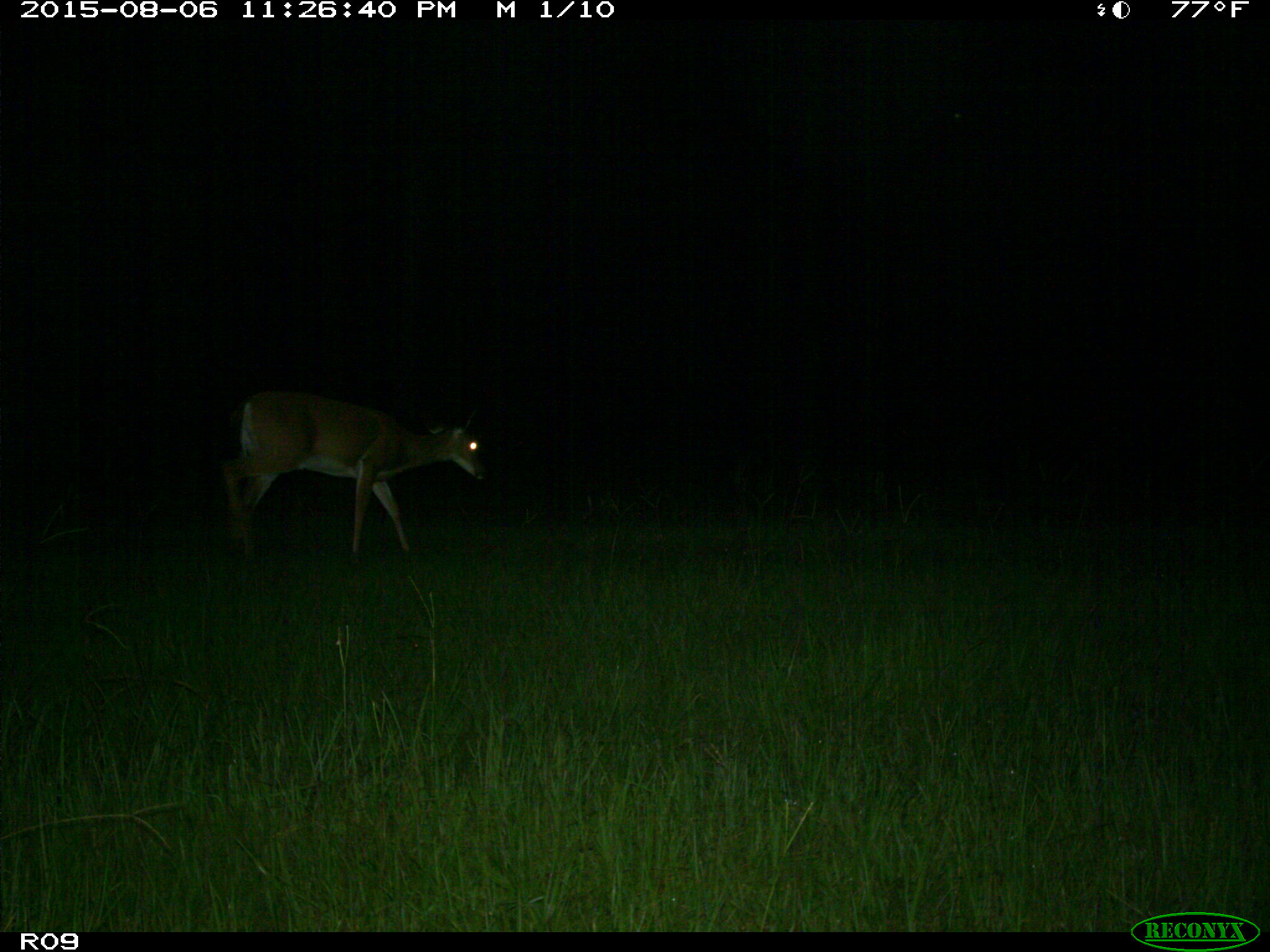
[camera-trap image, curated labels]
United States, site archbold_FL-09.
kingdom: Animalia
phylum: Chordata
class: Mammalia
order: Artiodactyla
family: Cervidae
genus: Odocoileus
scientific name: Odocoileus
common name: deer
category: unidentified deer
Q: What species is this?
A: Unidentified deer (deer) (Odocoileus).